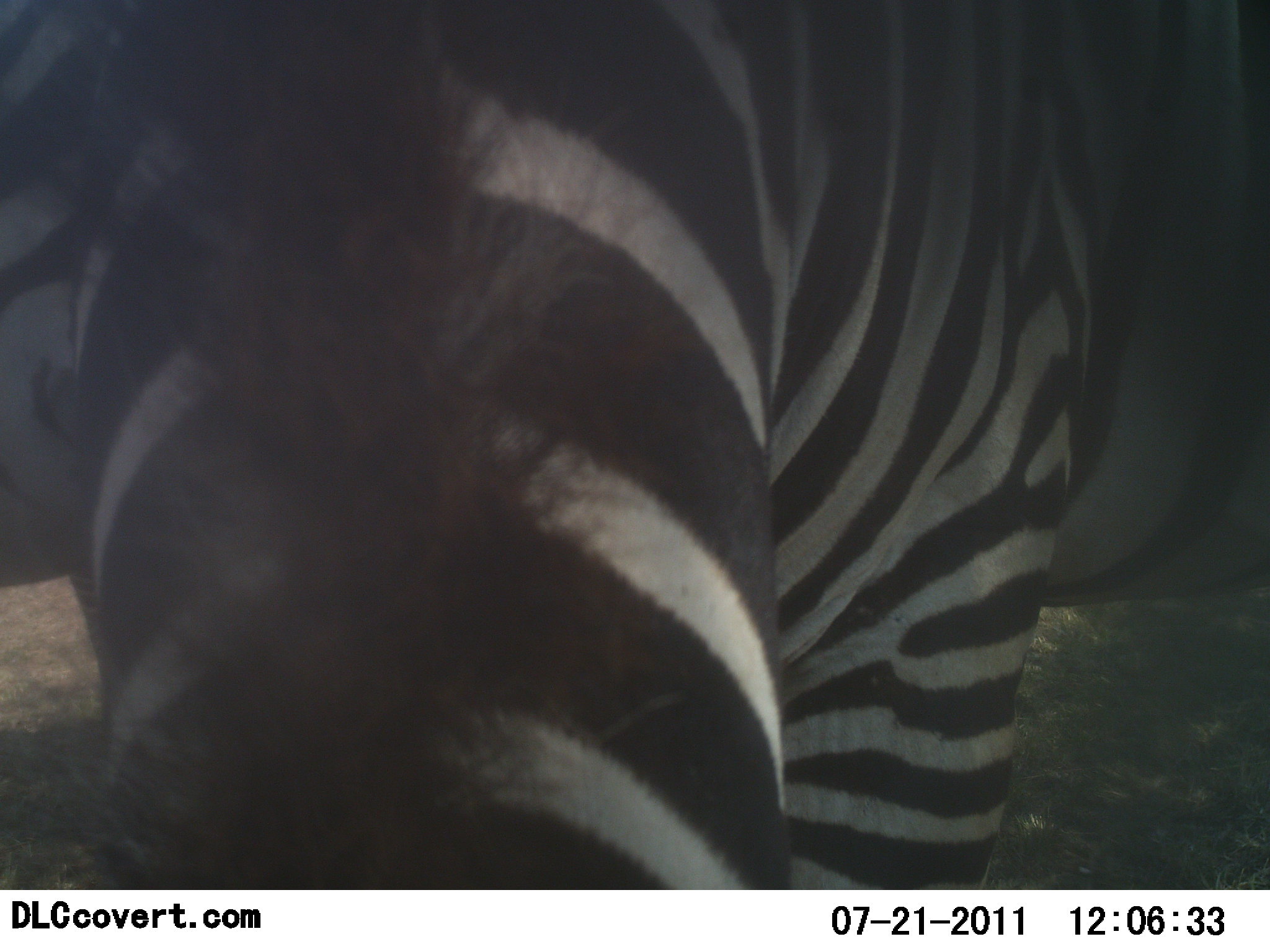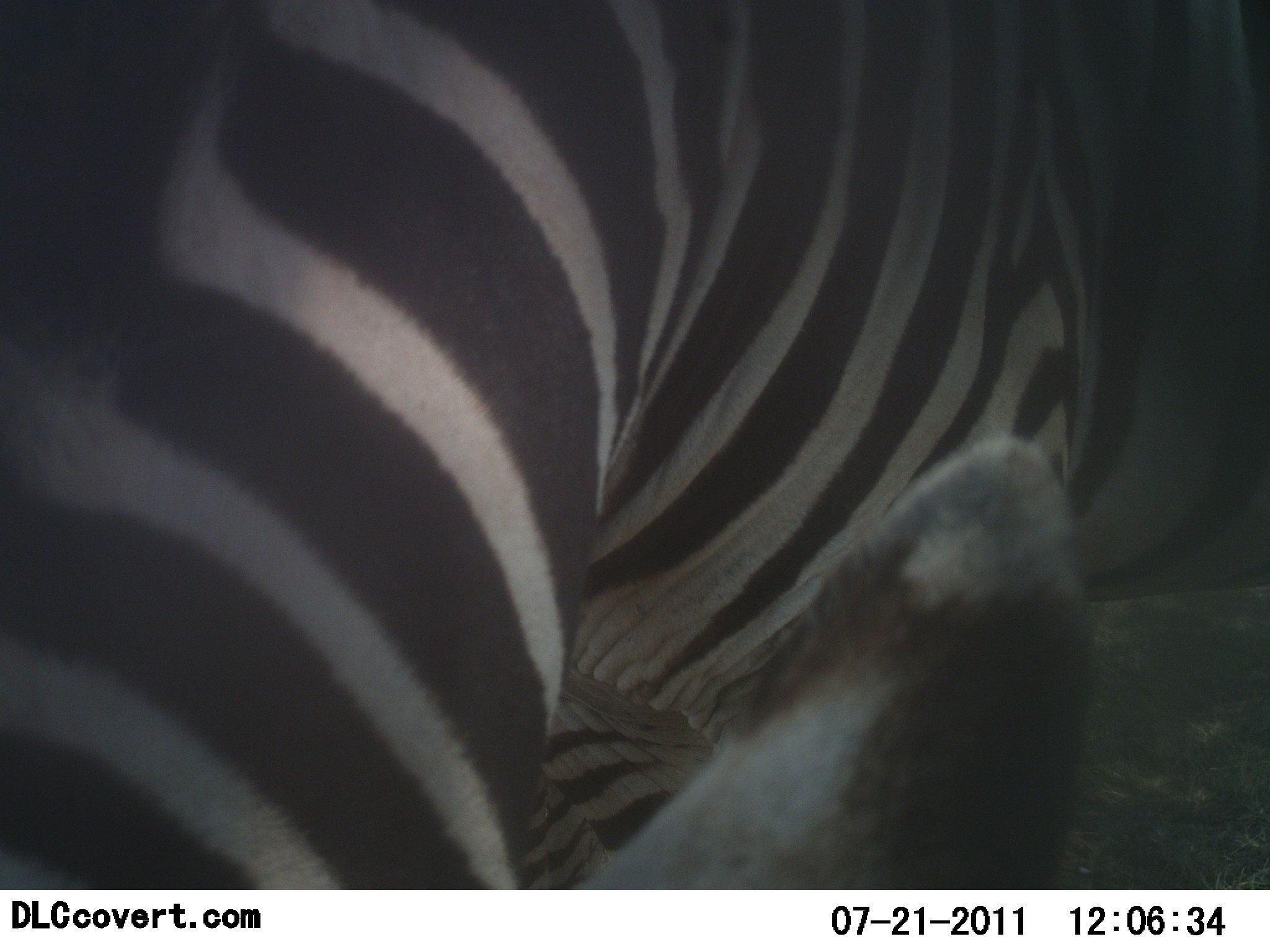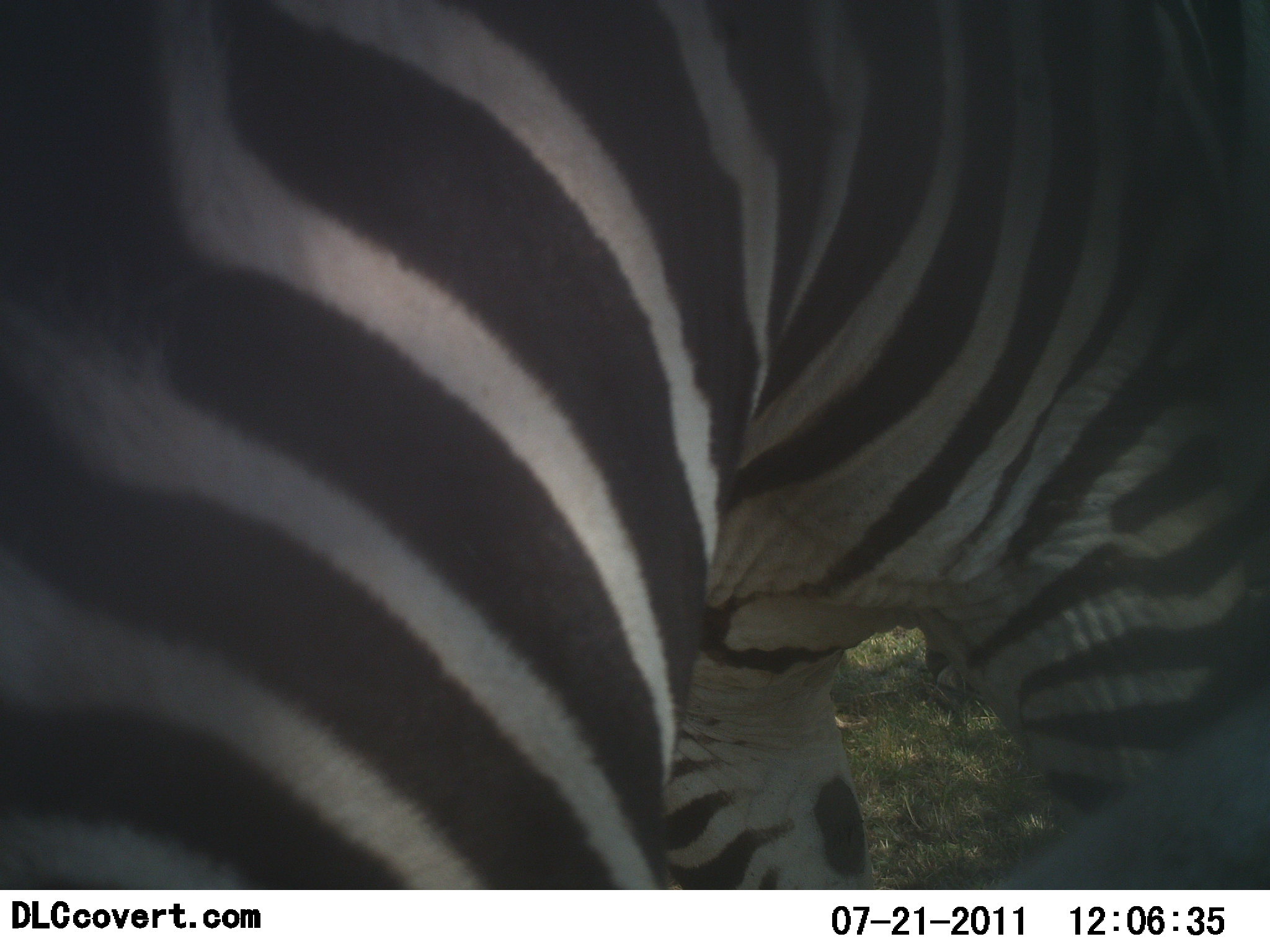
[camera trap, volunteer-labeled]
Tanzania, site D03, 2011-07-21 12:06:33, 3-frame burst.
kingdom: Animalia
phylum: Chordata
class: Mammalia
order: Perissodactyla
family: Equidae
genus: Equus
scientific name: Equus quagga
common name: plains zebra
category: zebra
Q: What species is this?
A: Zebra (plains zebra) (Equus quagga).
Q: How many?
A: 1.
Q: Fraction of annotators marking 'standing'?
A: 38%.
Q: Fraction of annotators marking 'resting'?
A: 0%.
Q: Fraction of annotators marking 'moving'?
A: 15%.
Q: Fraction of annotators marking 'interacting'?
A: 23%.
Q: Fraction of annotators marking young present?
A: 0%.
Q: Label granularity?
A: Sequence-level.